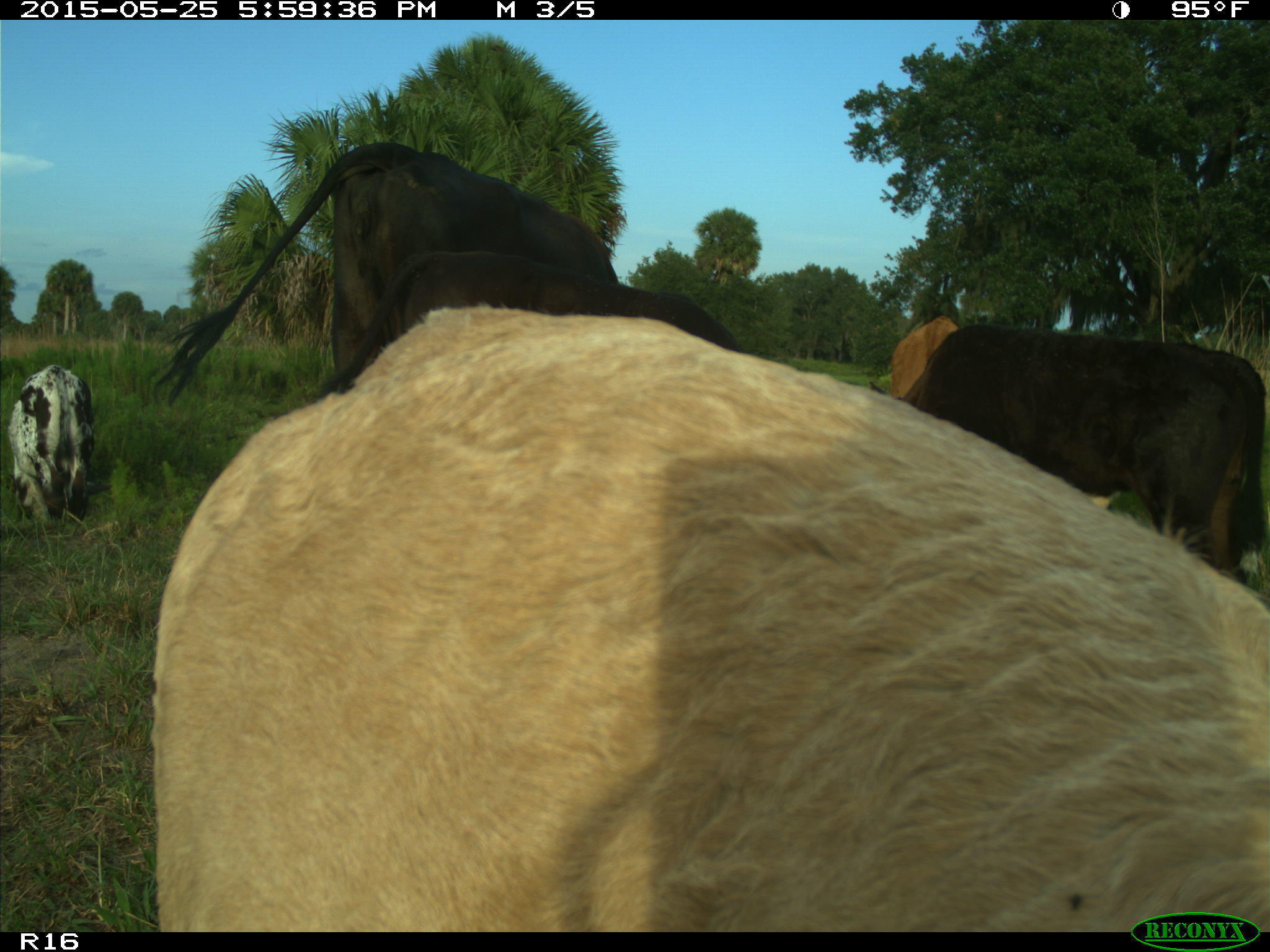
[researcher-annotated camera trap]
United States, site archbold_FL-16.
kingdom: Animalia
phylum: Chordata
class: Mammalia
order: Artiodactyla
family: Bovidae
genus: Bos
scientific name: Bos taurus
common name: domestic cow